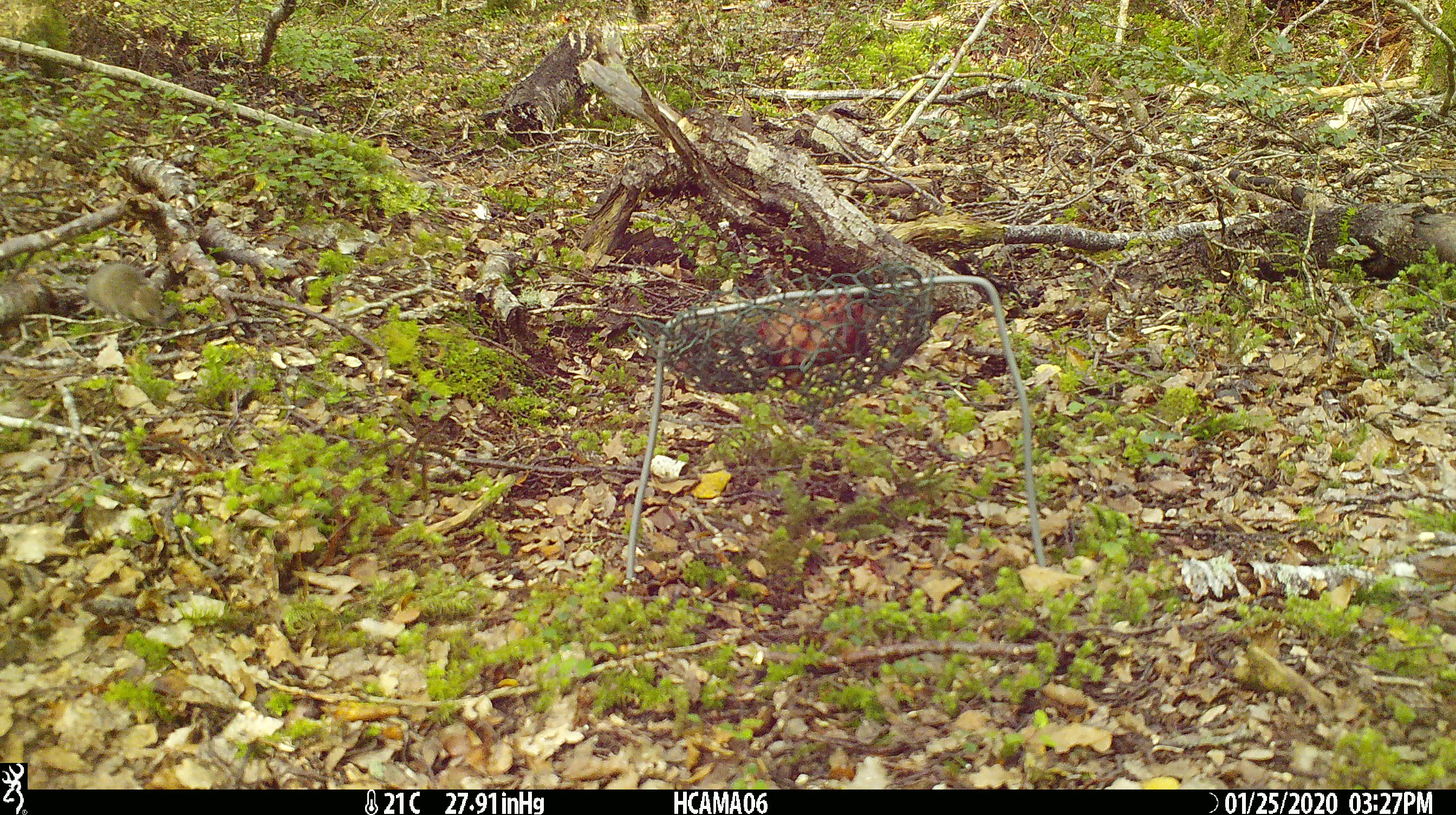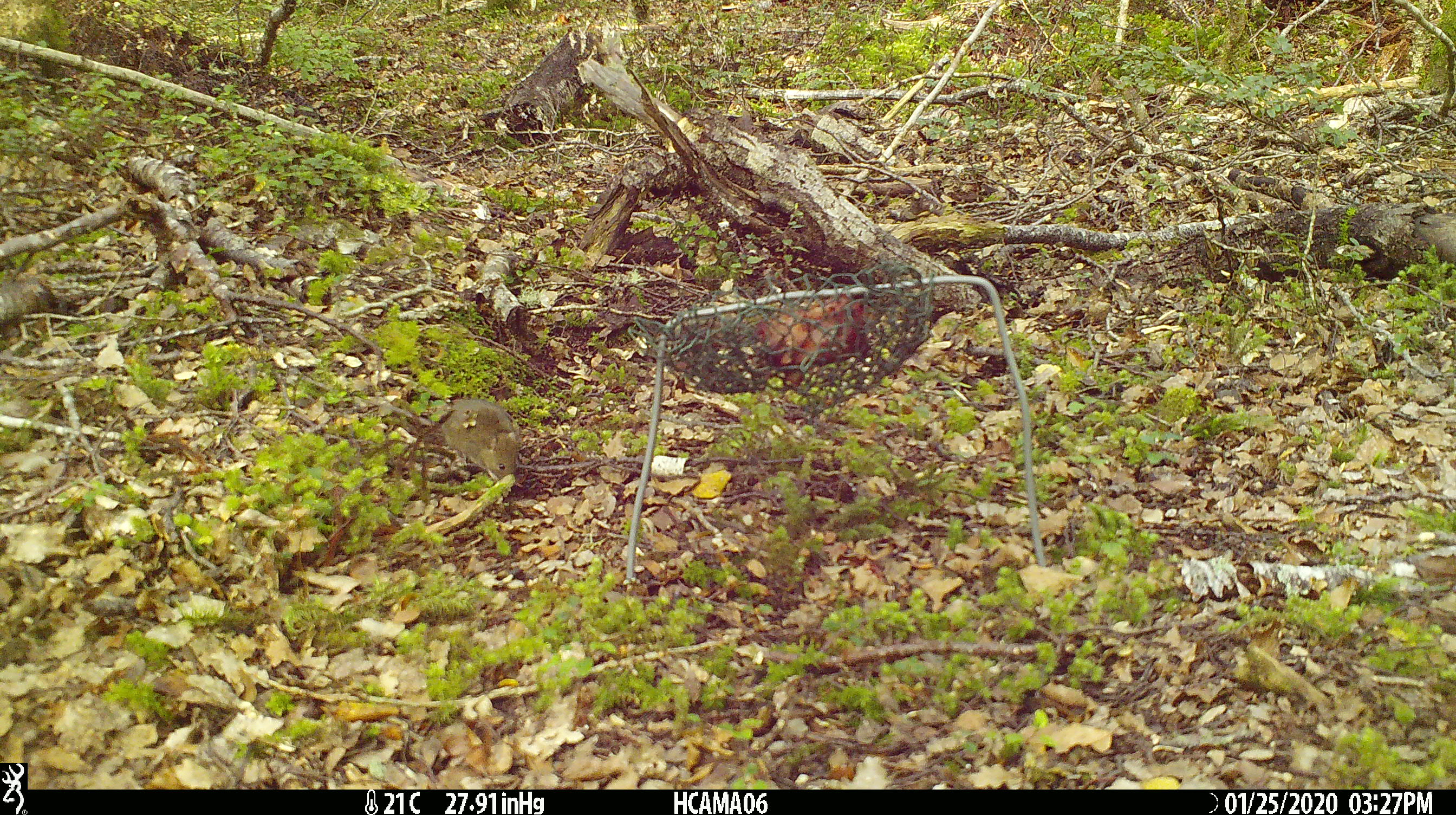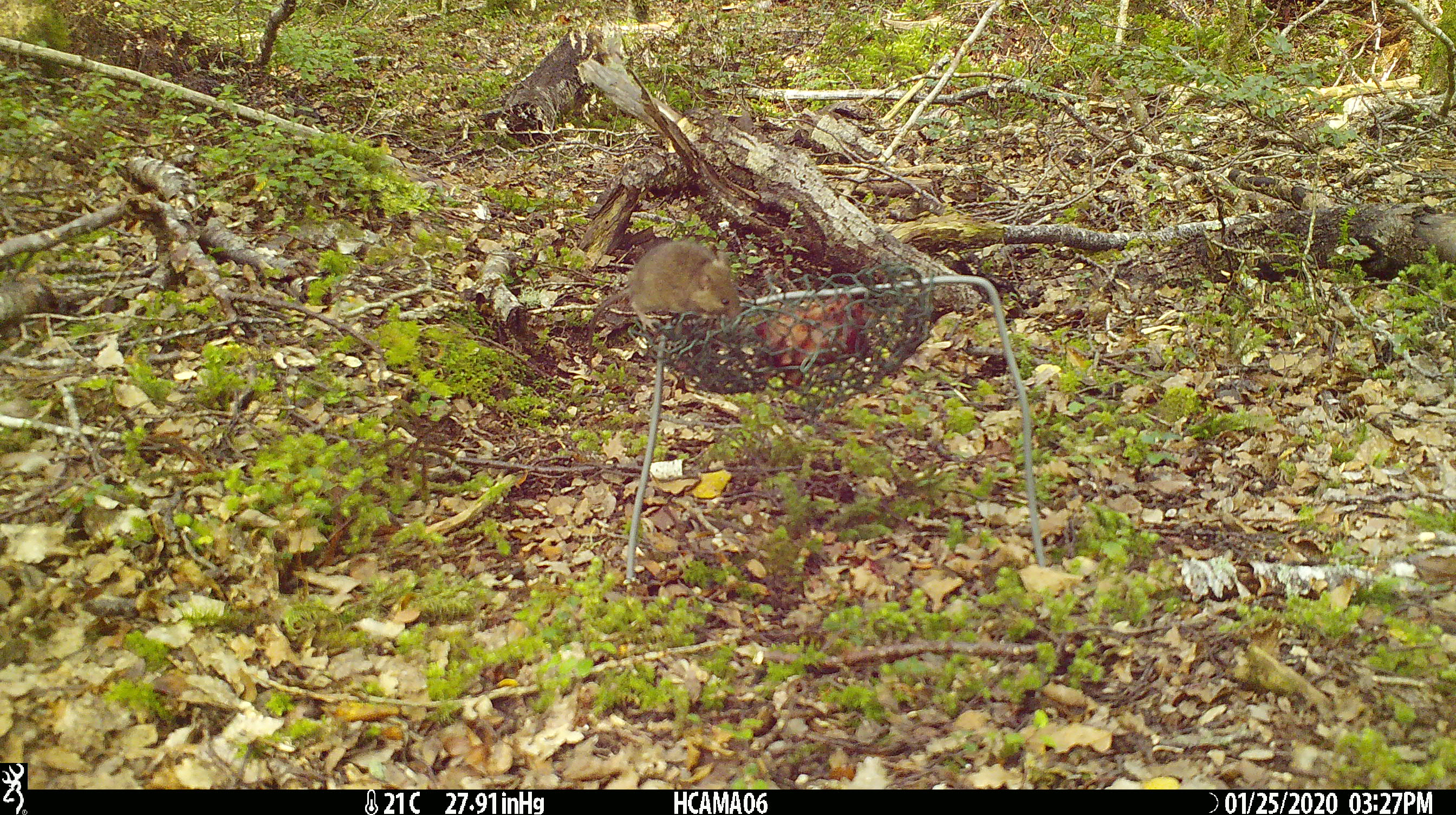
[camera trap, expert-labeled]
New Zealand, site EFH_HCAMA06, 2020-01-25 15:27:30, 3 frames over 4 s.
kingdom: Animalia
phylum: Chordata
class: Mammalia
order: Rodentia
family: Muridae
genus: Mus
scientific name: Mus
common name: mouse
Mouse (Mus).